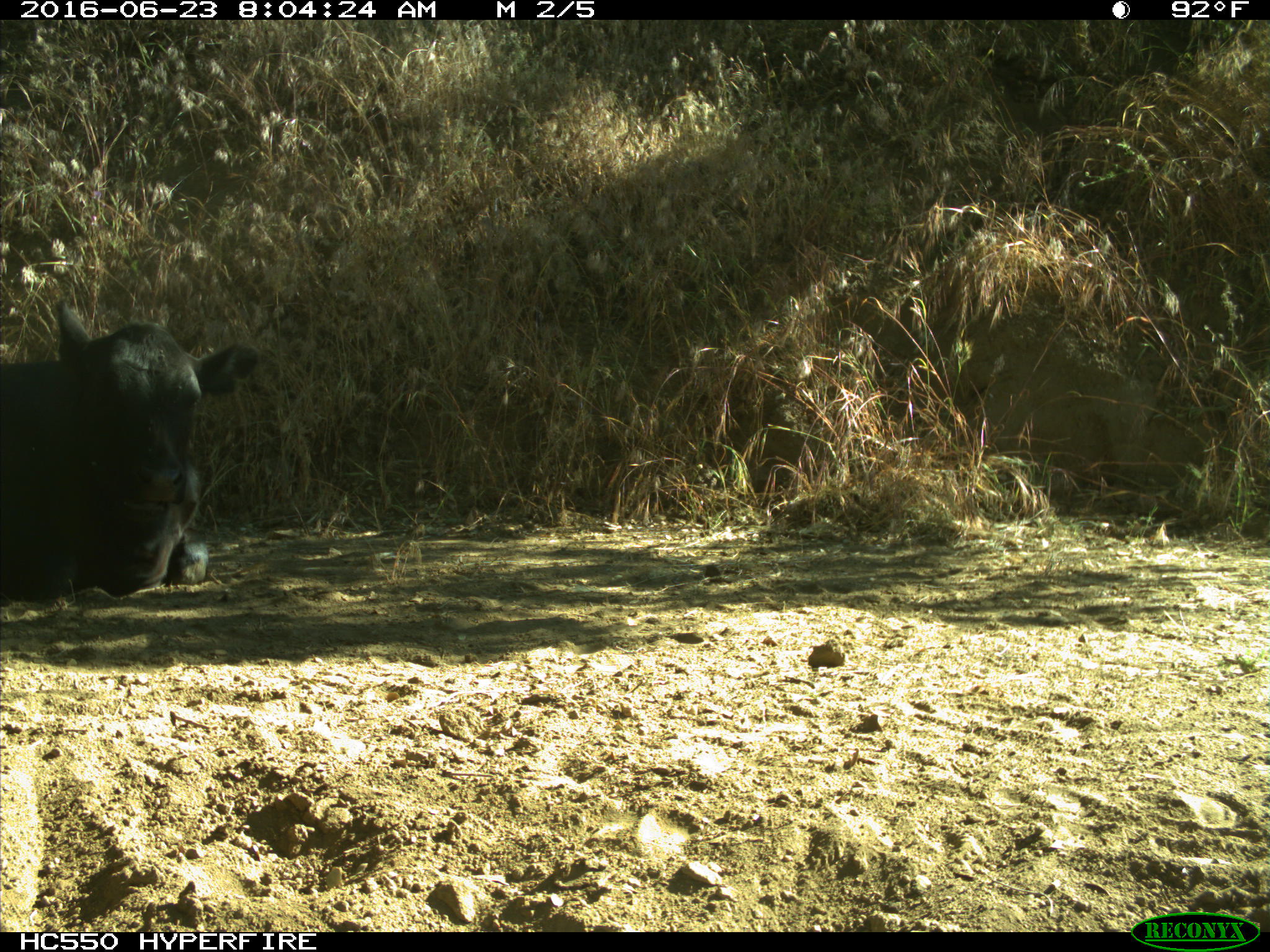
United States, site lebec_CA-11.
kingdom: Animalia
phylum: Chordata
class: Mammalia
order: Artiodactyla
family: Bovidae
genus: Bos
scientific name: Bos taurus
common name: domestic cow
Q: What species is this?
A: Bos taurus (domestic cow).